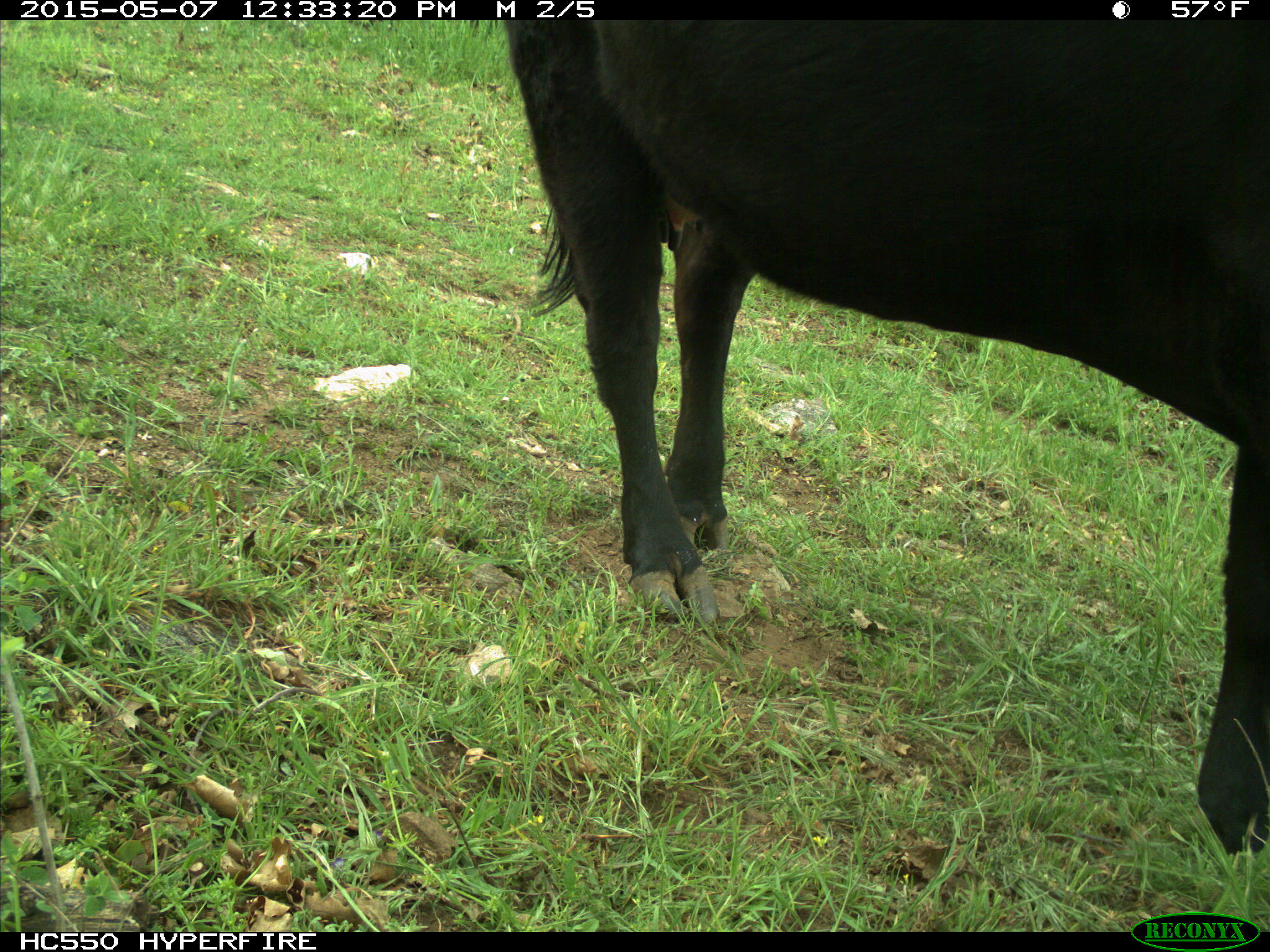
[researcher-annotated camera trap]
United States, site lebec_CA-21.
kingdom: Animalia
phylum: Chordata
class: Mammalia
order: Artiodactyla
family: Bovidae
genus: Bos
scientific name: Bos taurus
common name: domestic cow